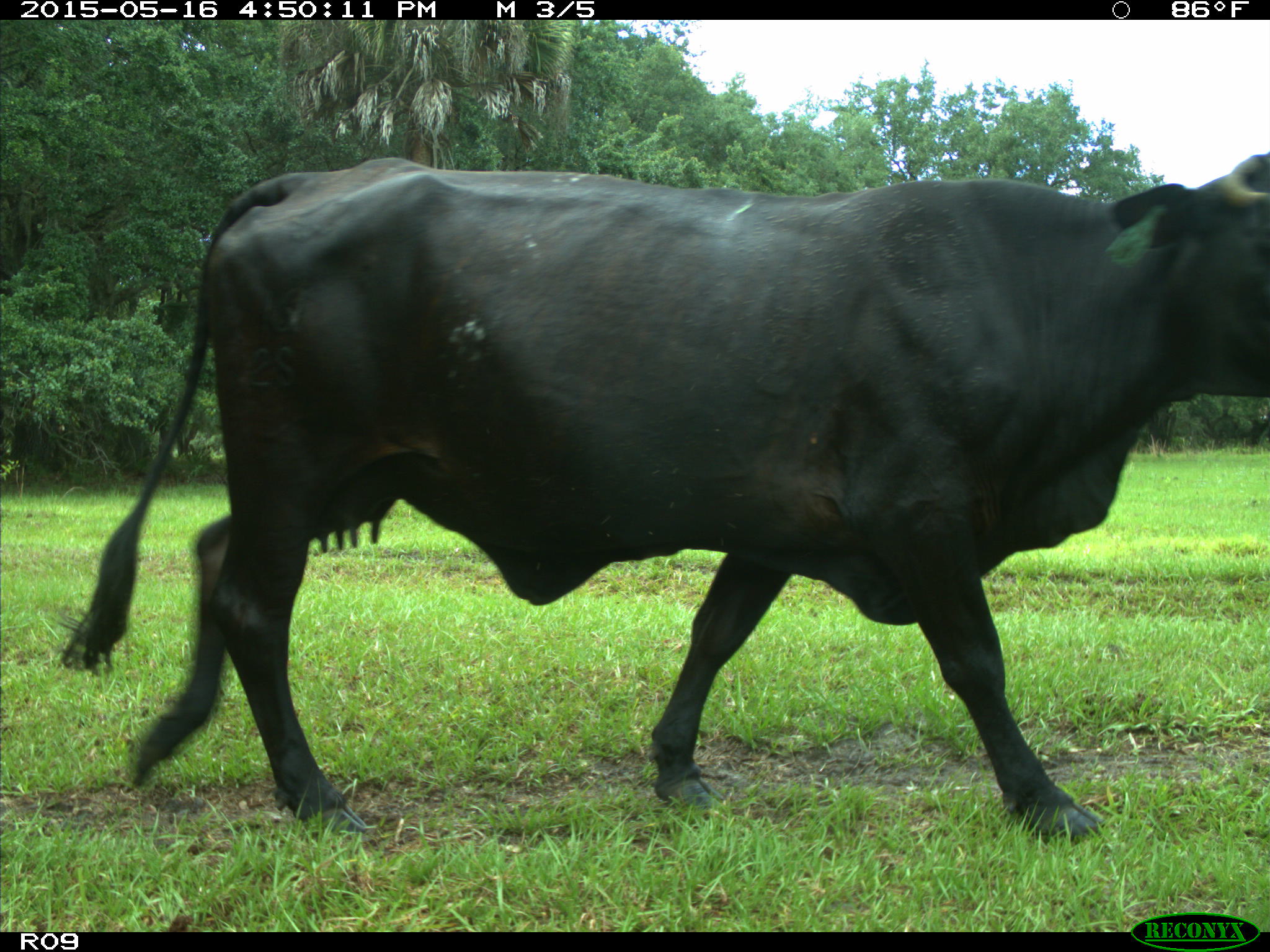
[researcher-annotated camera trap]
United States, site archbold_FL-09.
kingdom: Animalia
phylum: Chordata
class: Mammalia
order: Artiodactyla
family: Bovidae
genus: Bos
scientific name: Bos taurus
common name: domestic cow